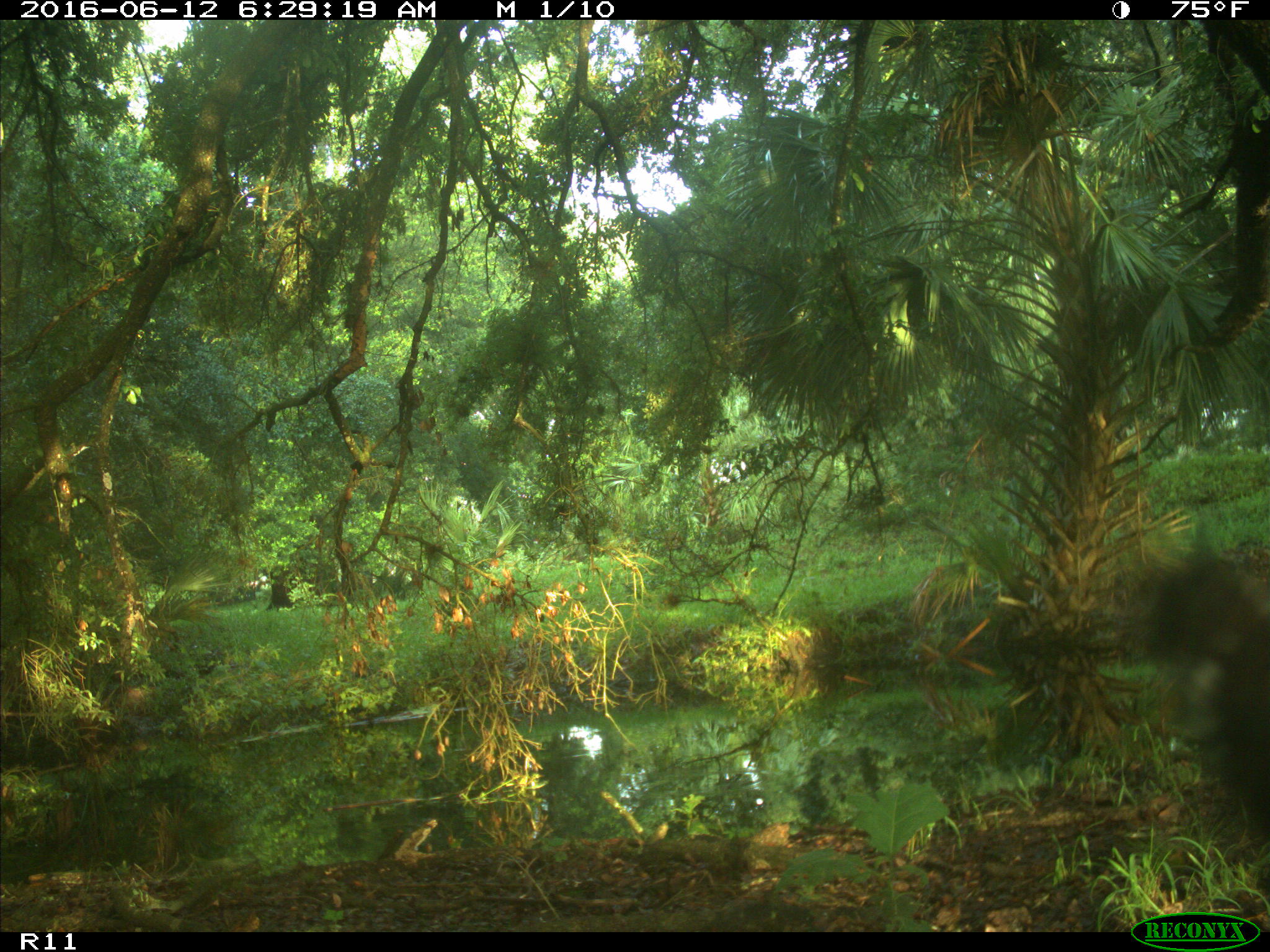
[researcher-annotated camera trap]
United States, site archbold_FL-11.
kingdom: Animalia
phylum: Chordata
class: Mammalia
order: Artiodactyla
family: Bovidae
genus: Bos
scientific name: Bos taurus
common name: domestic cow